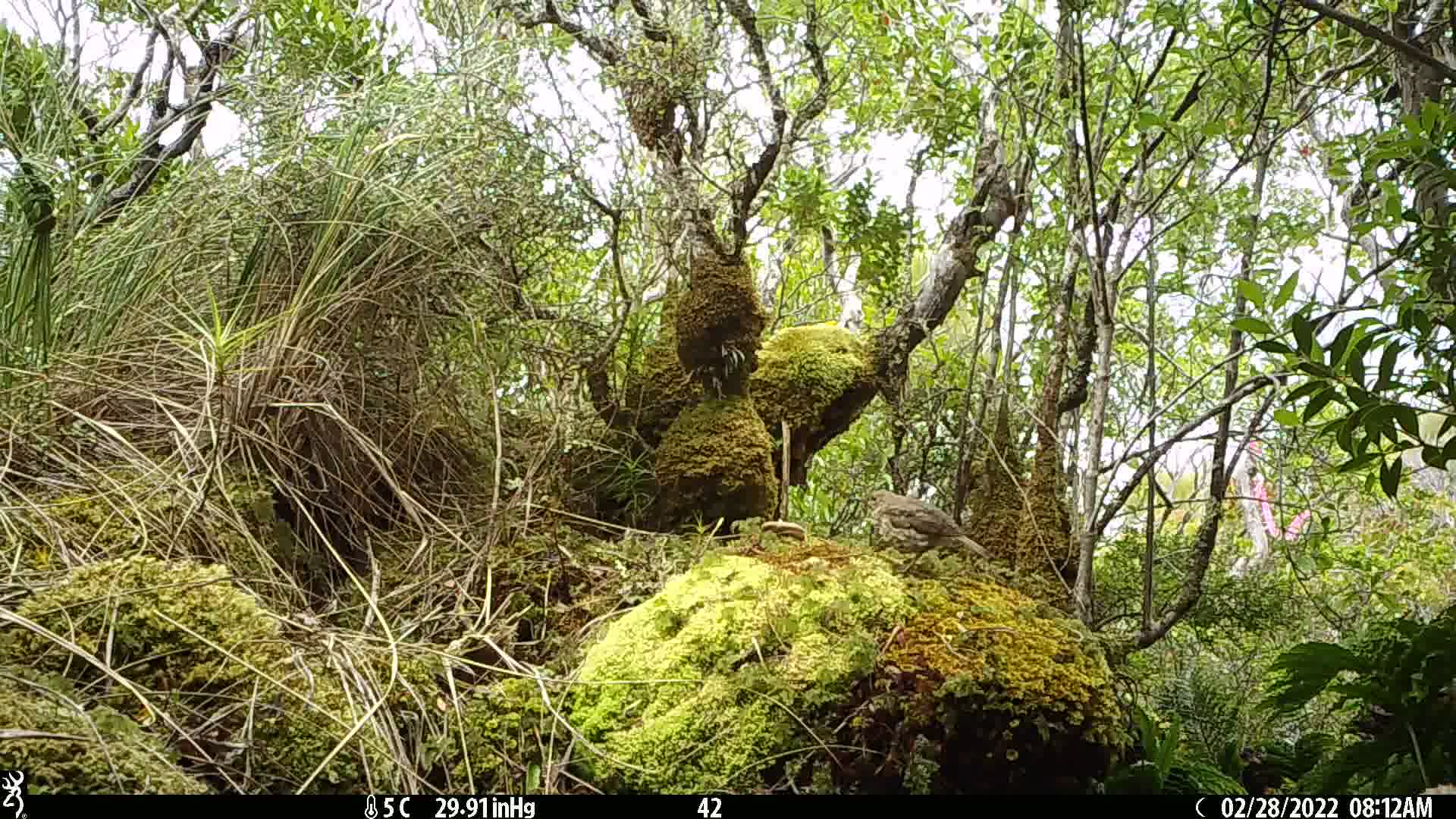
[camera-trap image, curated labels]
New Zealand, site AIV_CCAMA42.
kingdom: Animalia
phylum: Chordata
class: Aves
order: Passeriformes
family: Turdidae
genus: Turdus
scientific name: Turdus philomelos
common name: song thrush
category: thrush